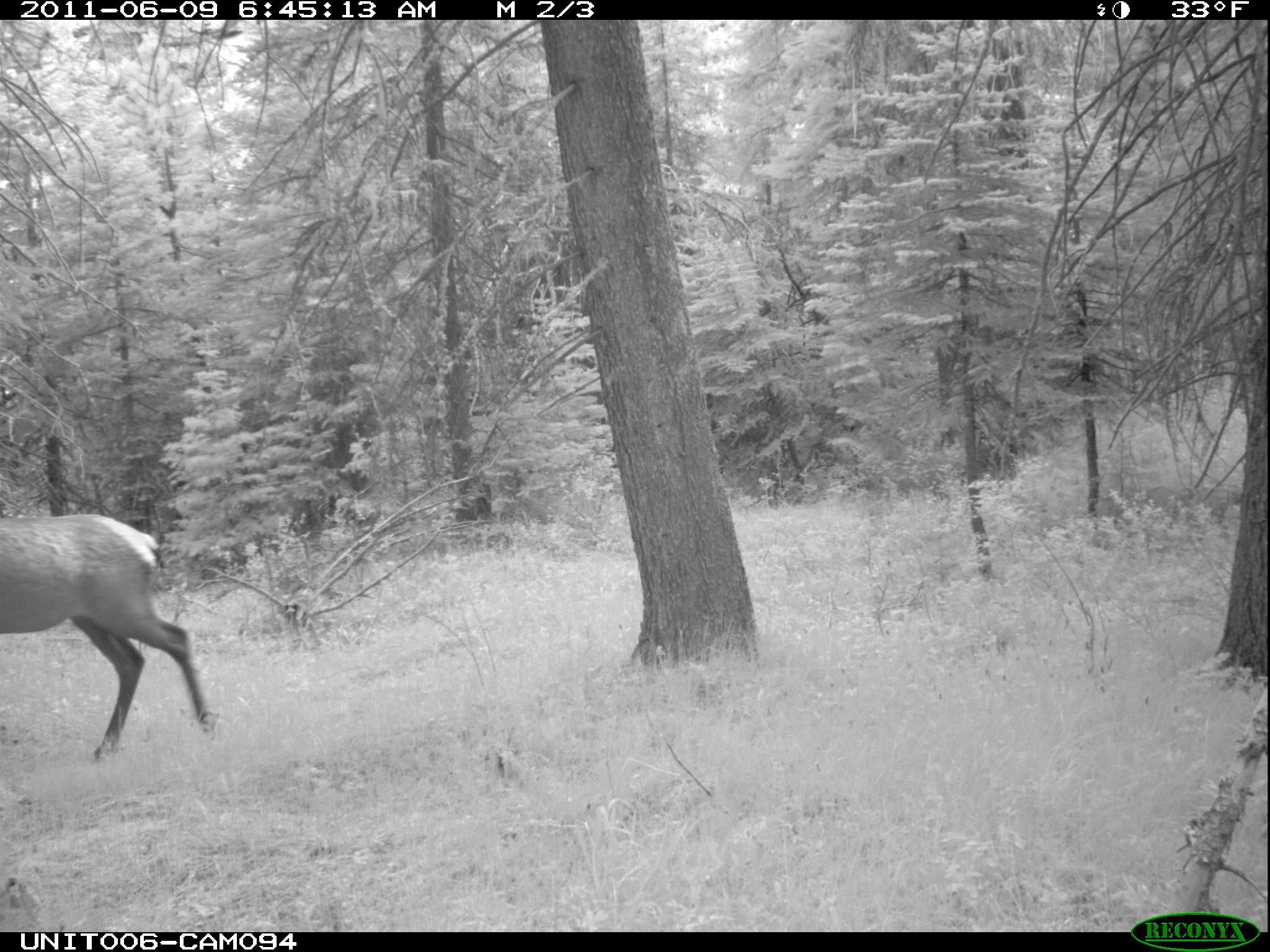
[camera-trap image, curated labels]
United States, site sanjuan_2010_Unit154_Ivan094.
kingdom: Animalia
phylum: Chordata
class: Mammalia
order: Artiodactyla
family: Cervidae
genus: Cervus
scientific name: Cervus elaphus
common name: red deer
Cervus elaphus (red deer).